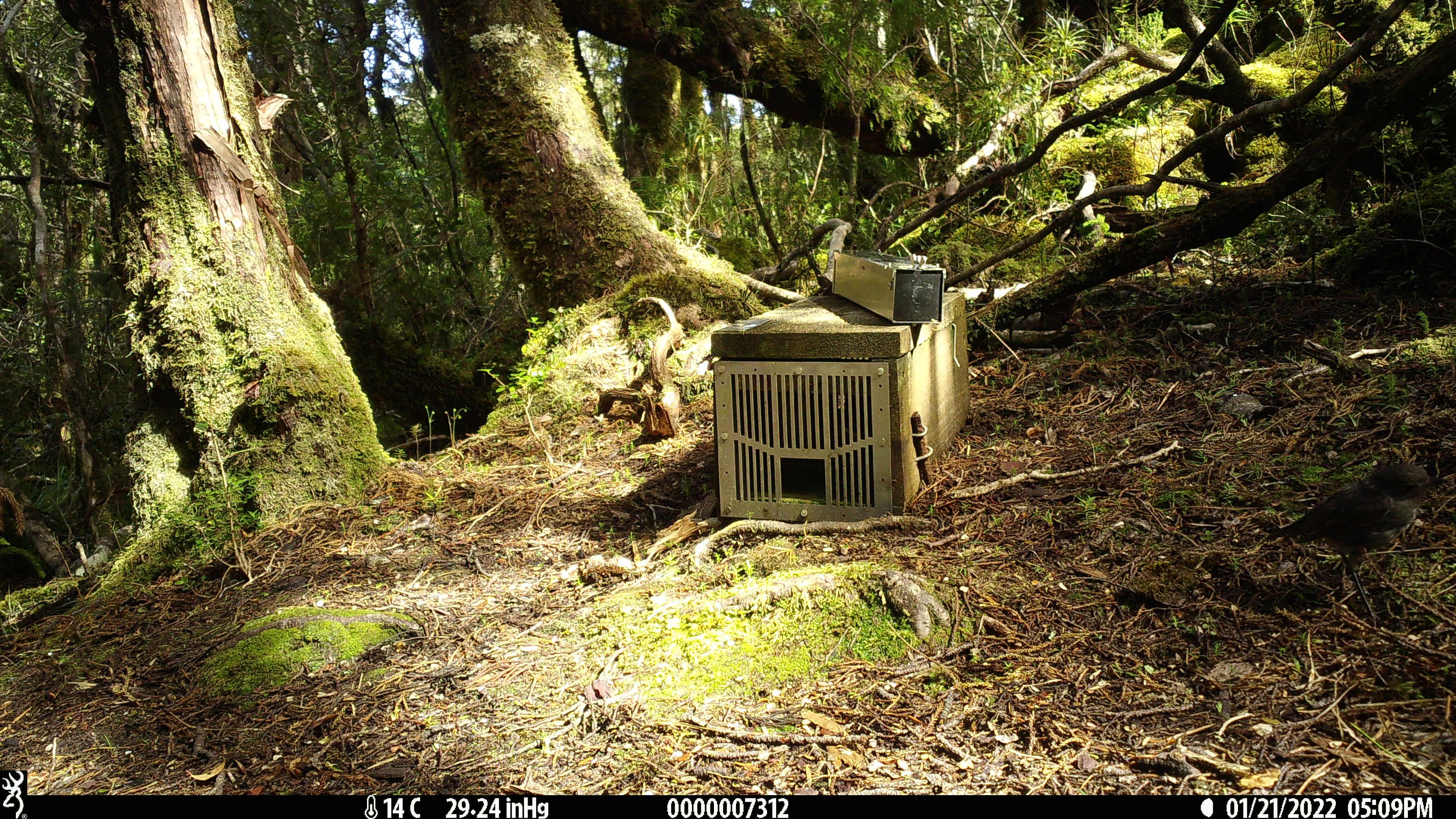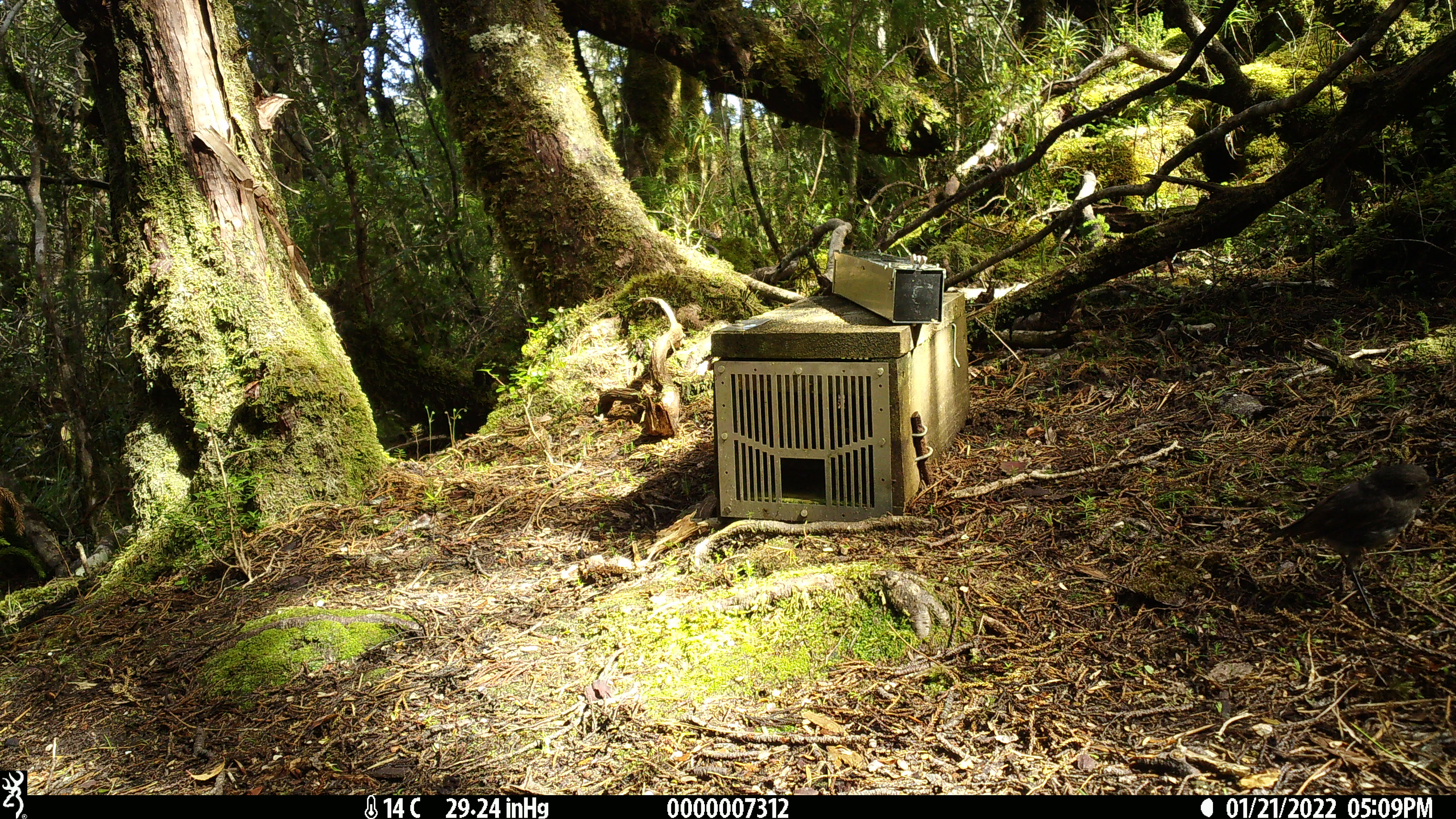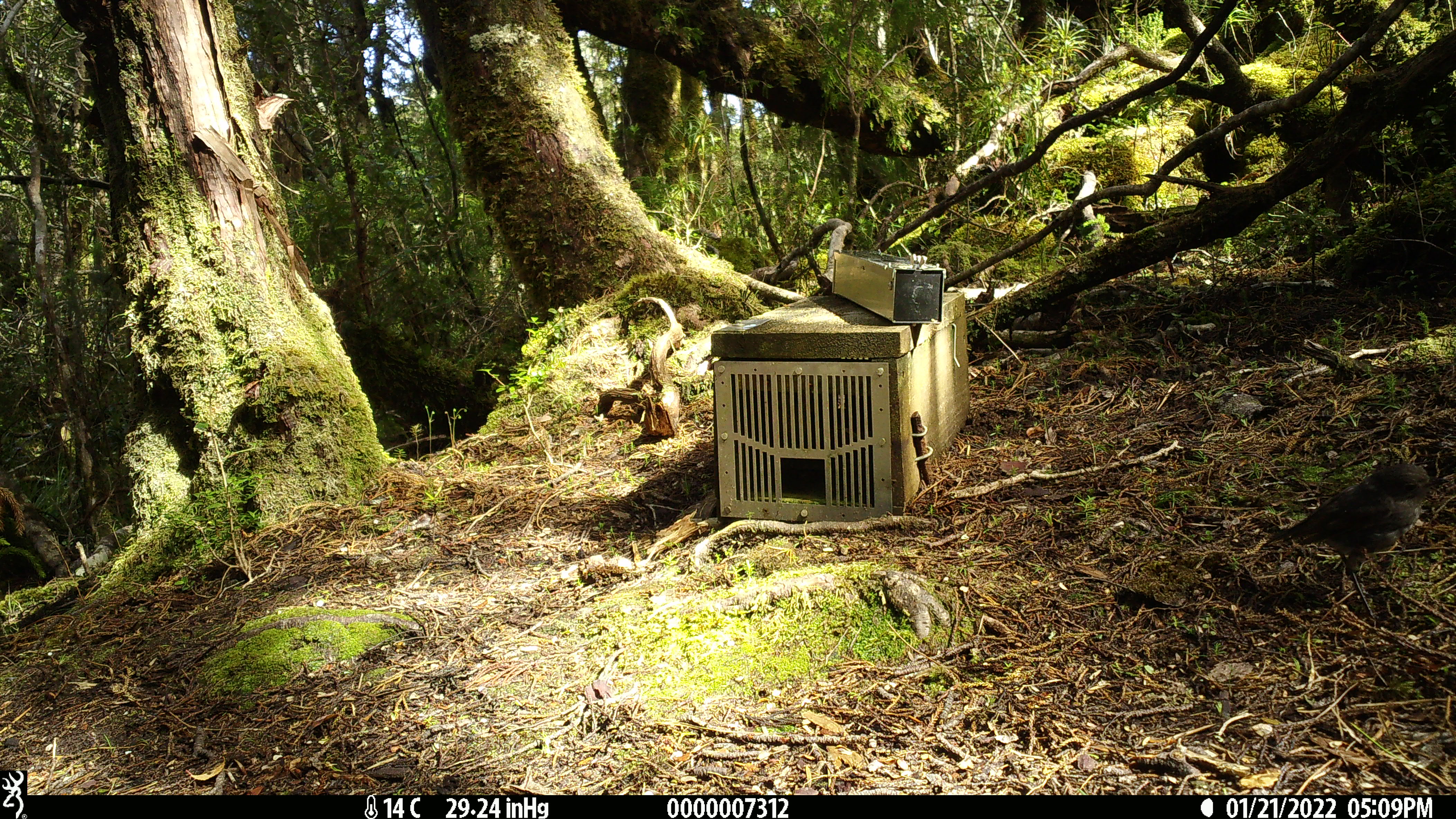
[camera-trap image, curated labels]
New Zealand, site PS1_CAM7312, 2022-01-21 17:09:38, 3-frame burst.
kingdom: Animalia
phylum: Chordata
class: Aves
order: Passeriformes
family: Petroicidae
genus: Petroica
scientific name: Petroica australis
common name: new zealand robin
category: robin